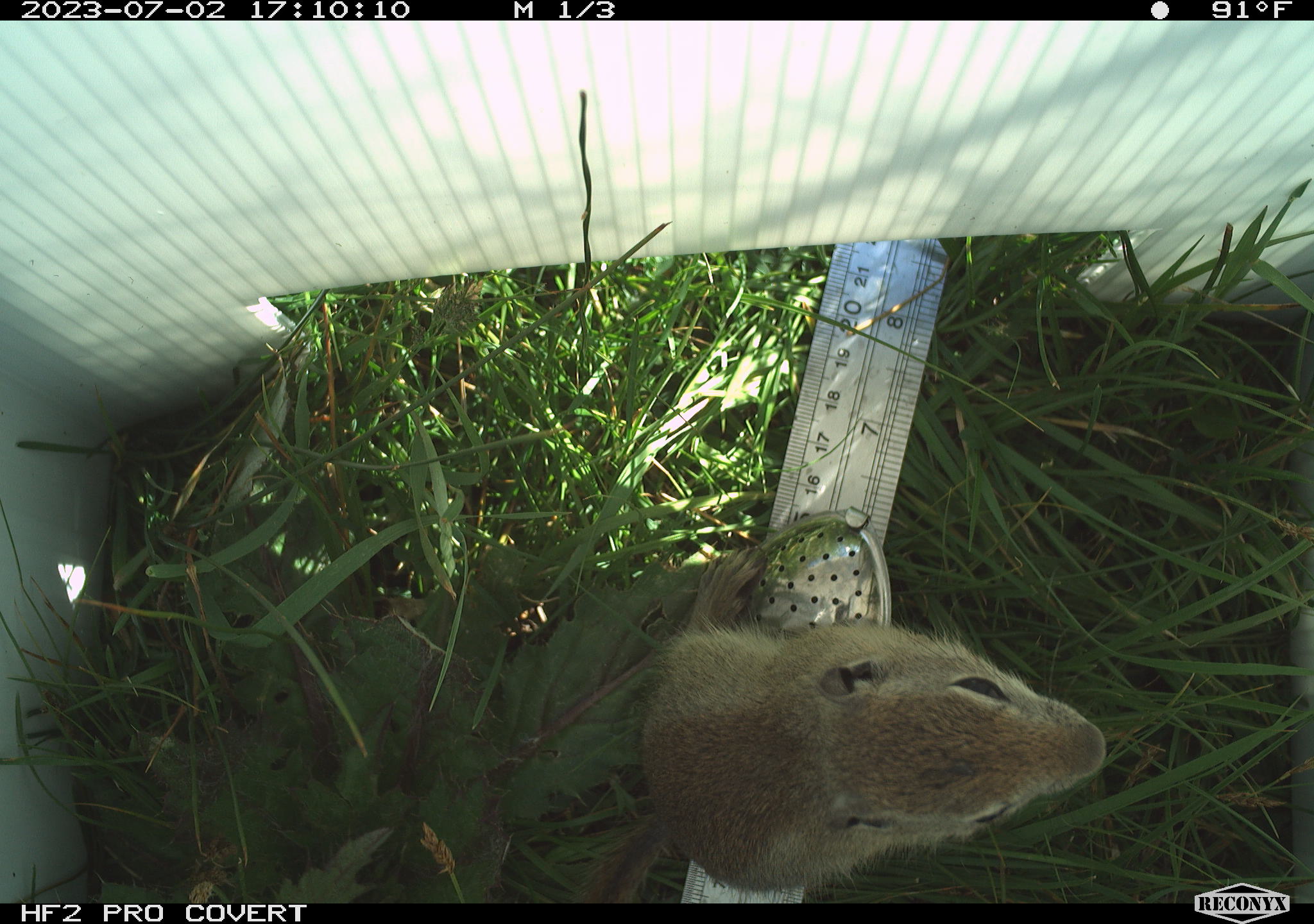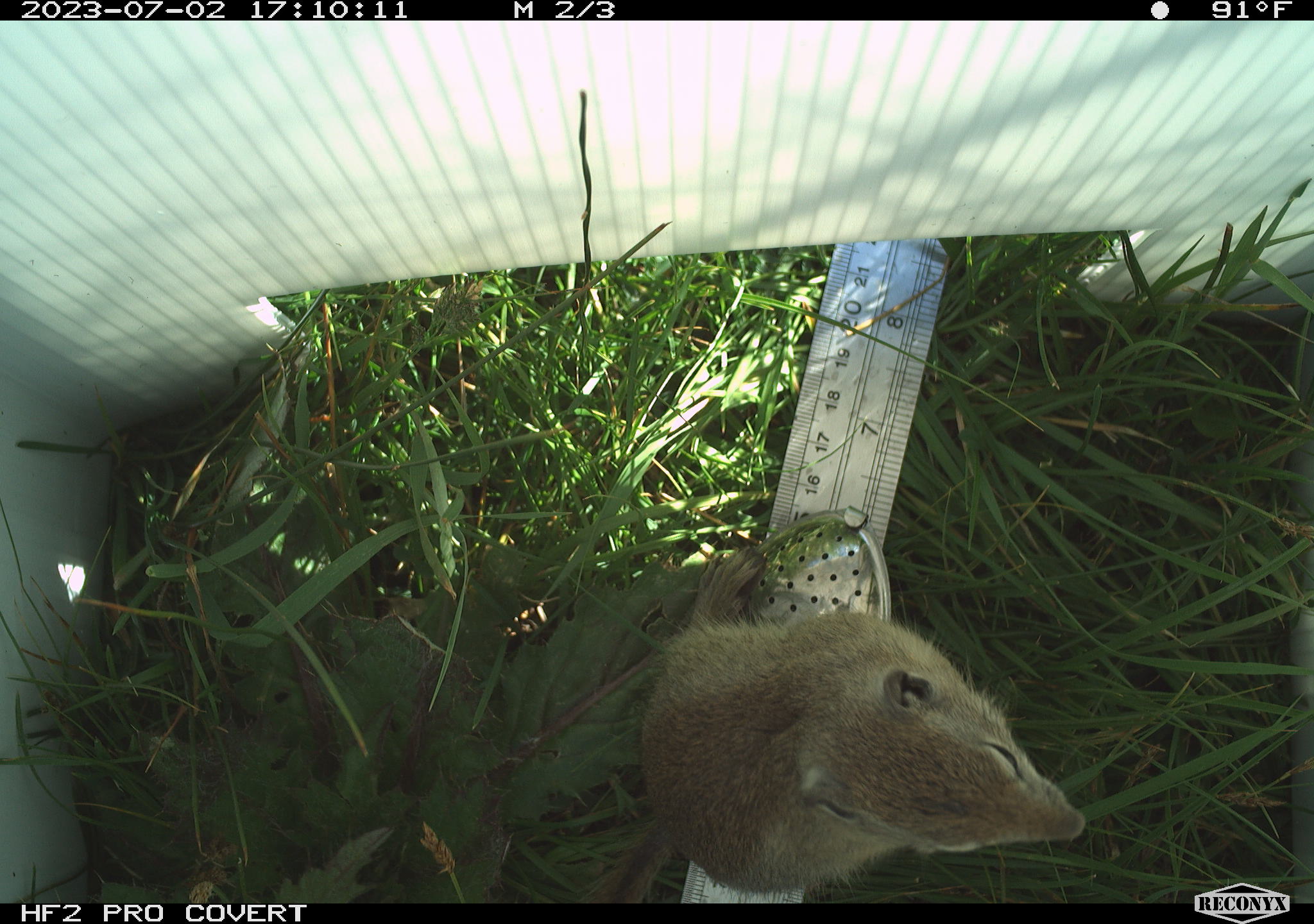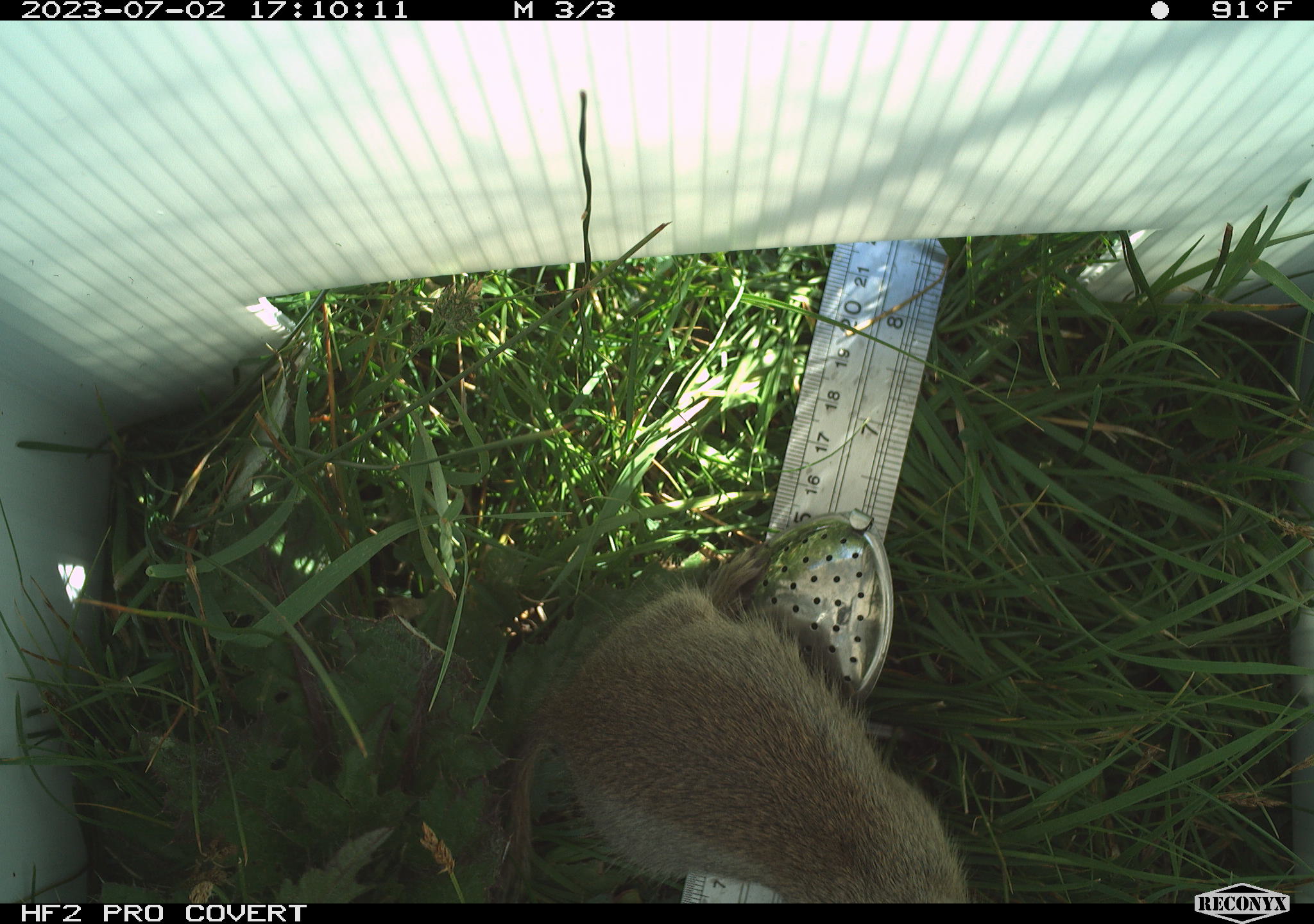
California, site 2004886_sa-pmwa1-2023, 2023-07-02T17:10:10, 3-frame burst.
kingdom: Animalia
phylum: Chordata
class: Mammalia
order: Rodentia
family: Sciuridae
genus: Urocitellus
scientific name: Urocitellus beldingi beldingi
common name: belding's ground squirrel